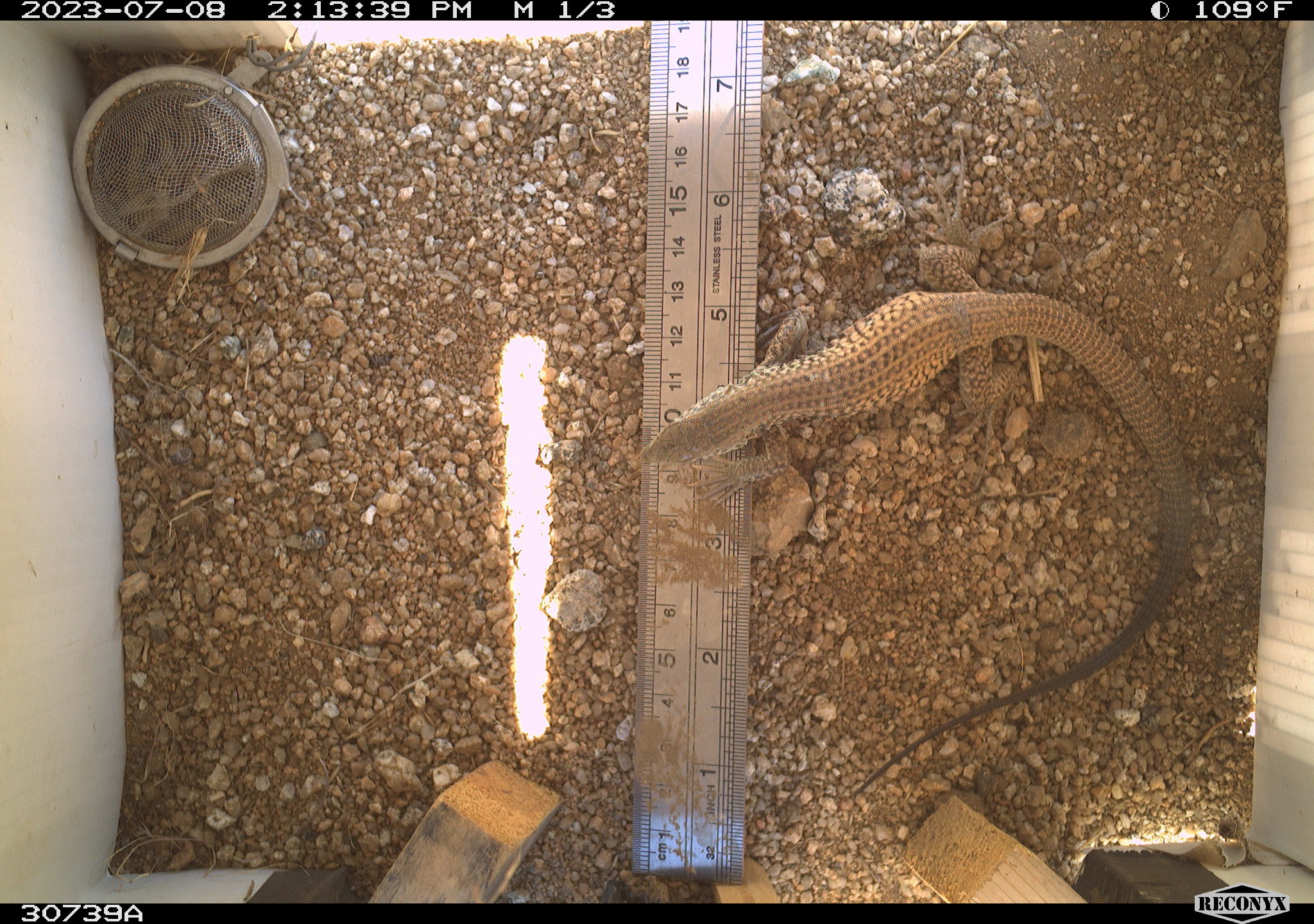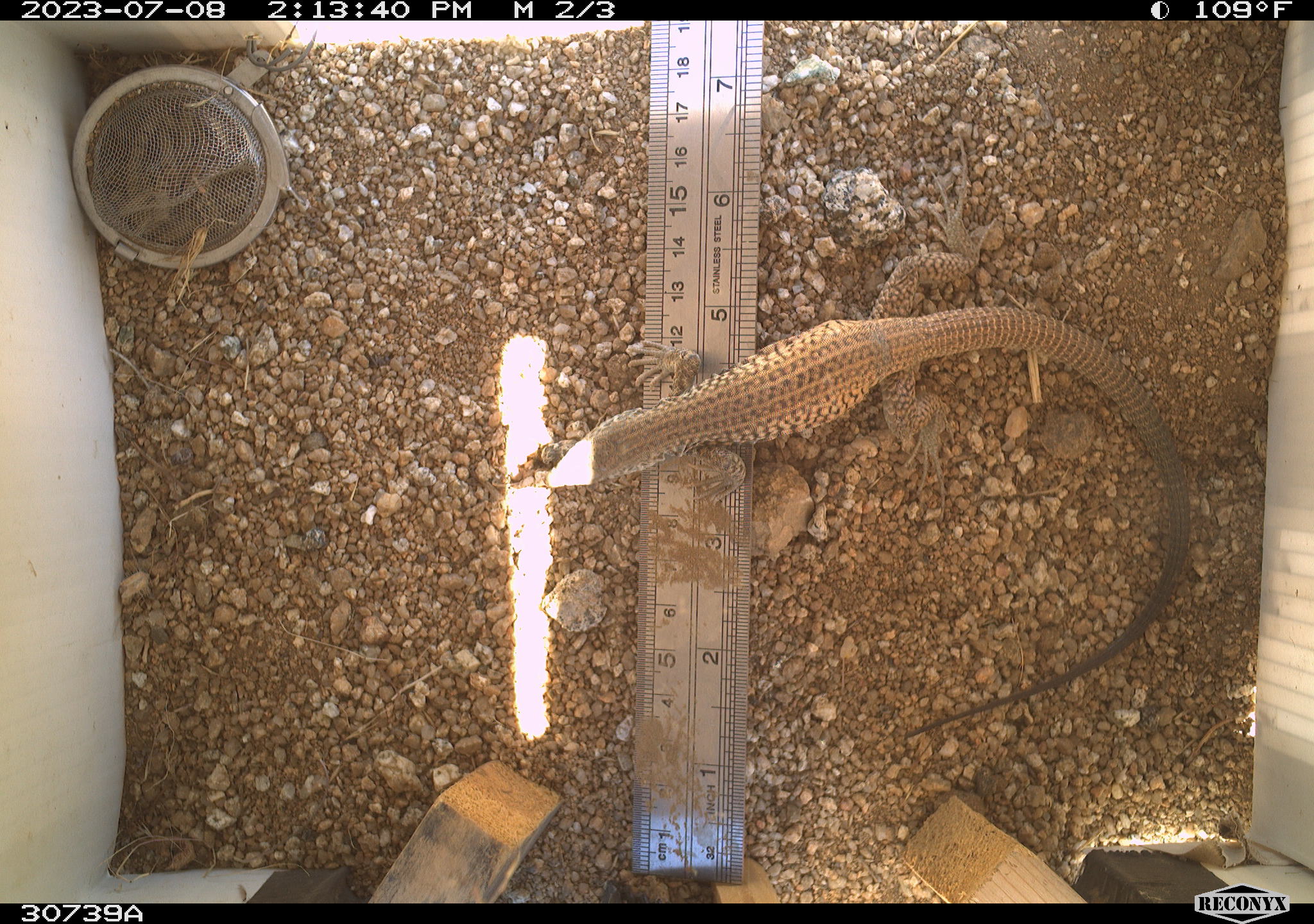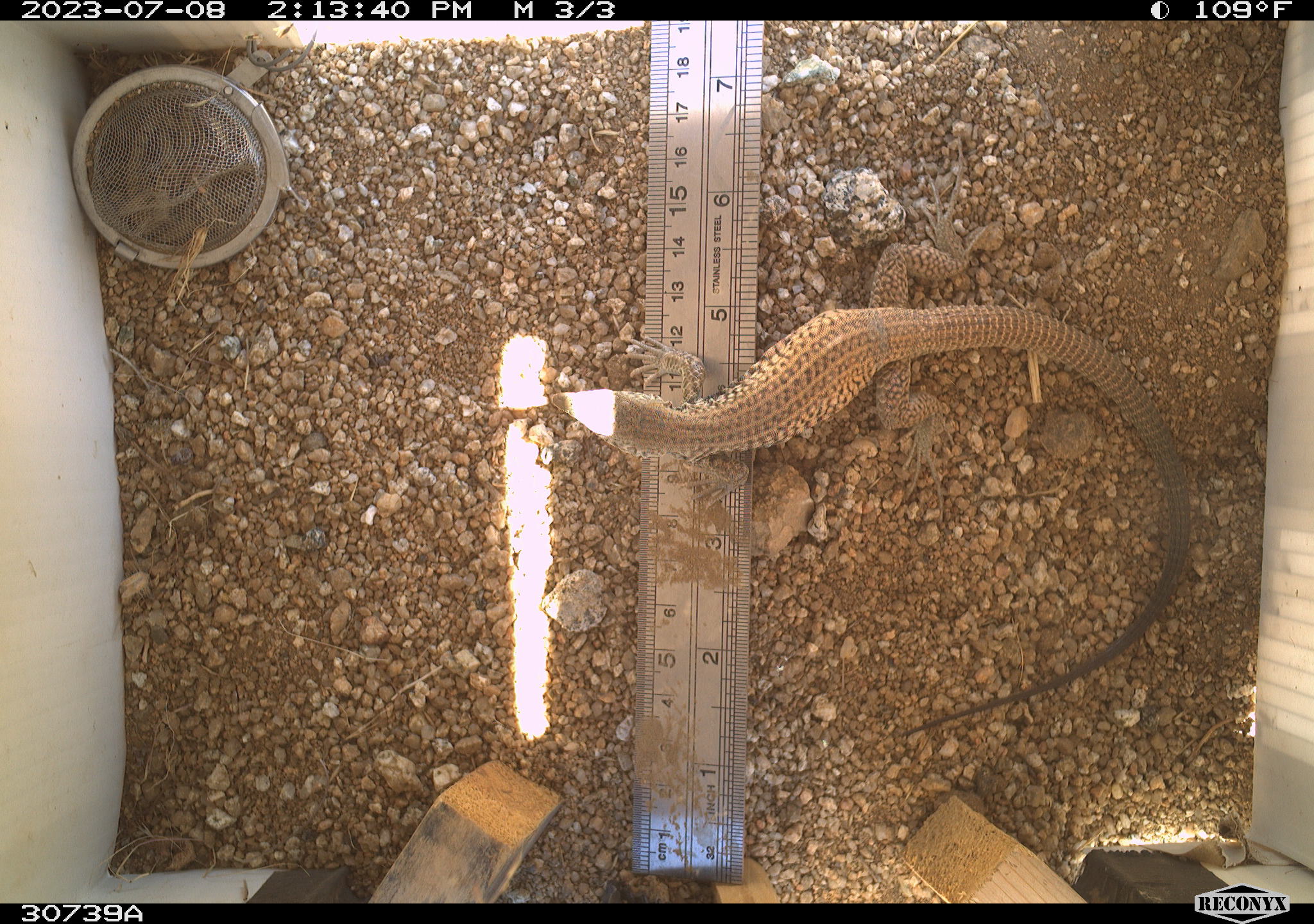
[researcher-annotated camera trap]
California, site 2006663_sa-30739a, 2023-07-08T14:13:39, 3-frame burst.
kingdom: Animalia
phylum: Chordata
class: Reptilia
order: Squamata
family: Teiidae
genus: Aspidoscelis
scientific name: Aspidoscelis tigris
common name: western whiptail